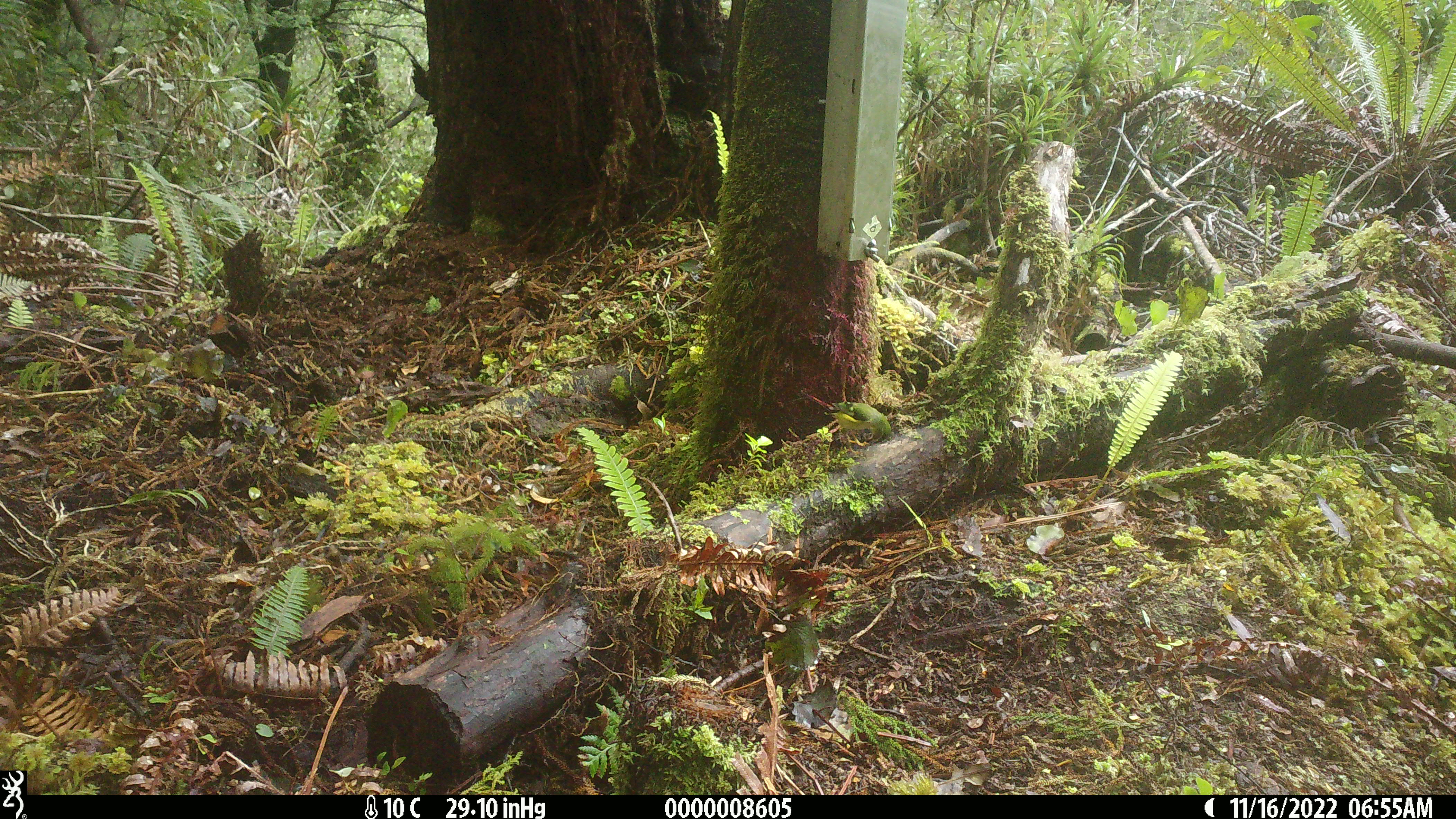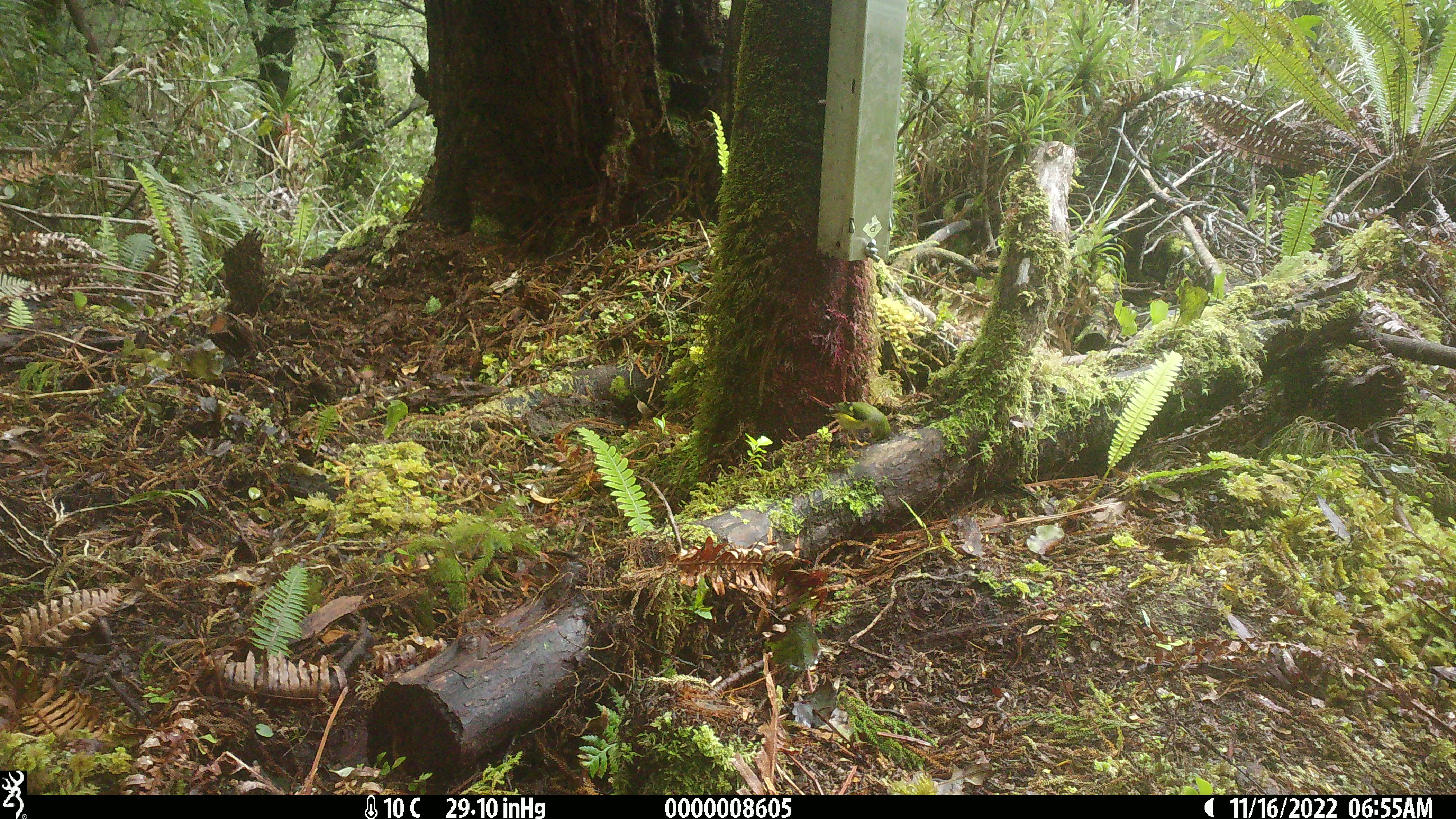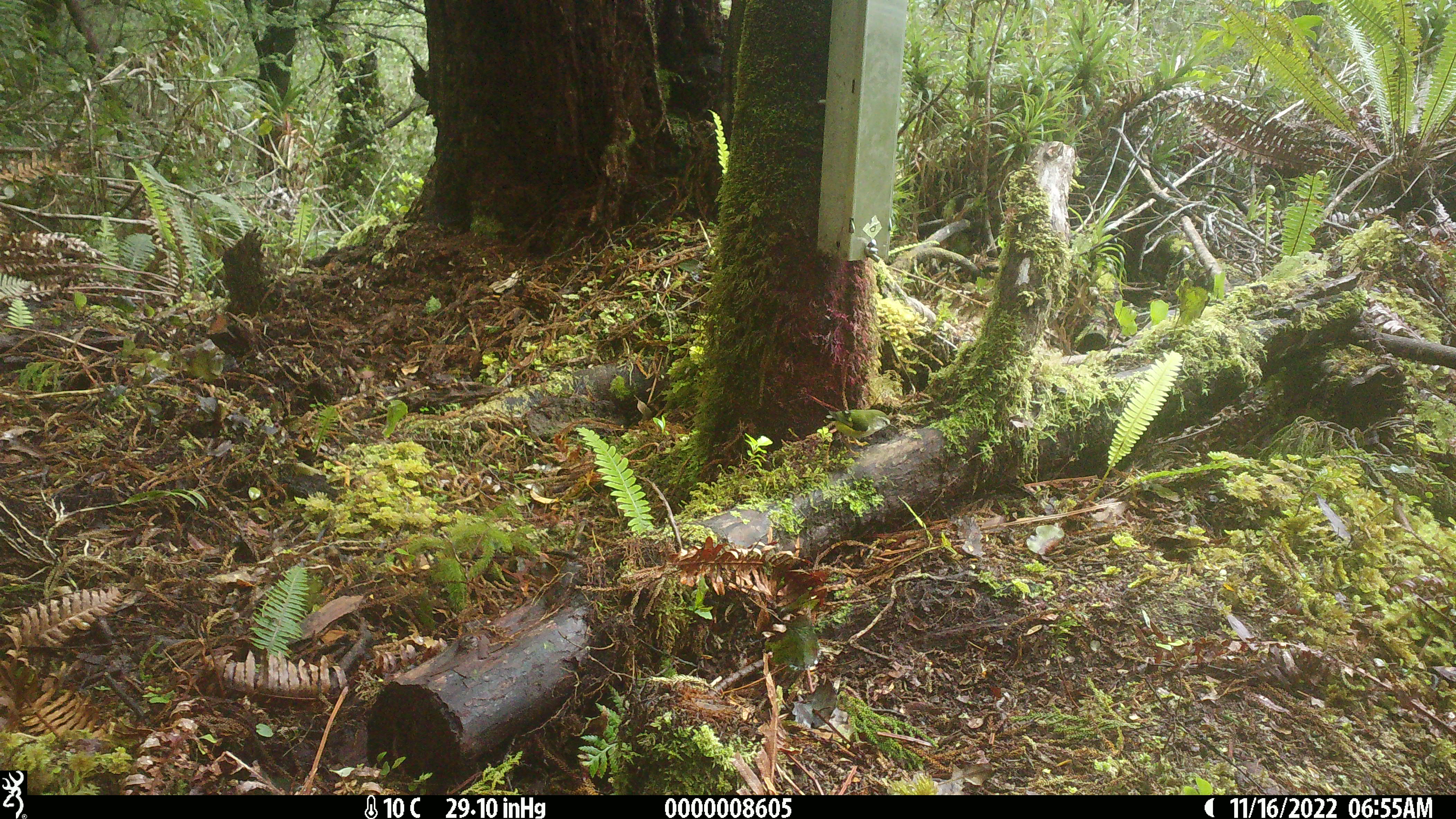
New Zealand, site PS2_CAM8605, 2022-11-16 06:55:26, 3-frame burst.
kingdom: Animalia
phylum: Chordata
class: Aves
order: Passeriformes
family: Acanthisittidae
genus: Acanthisitta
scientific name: Acanthisitta chloris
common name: rifleman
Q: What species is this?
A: Rifleman (Acanthisitta chloris).